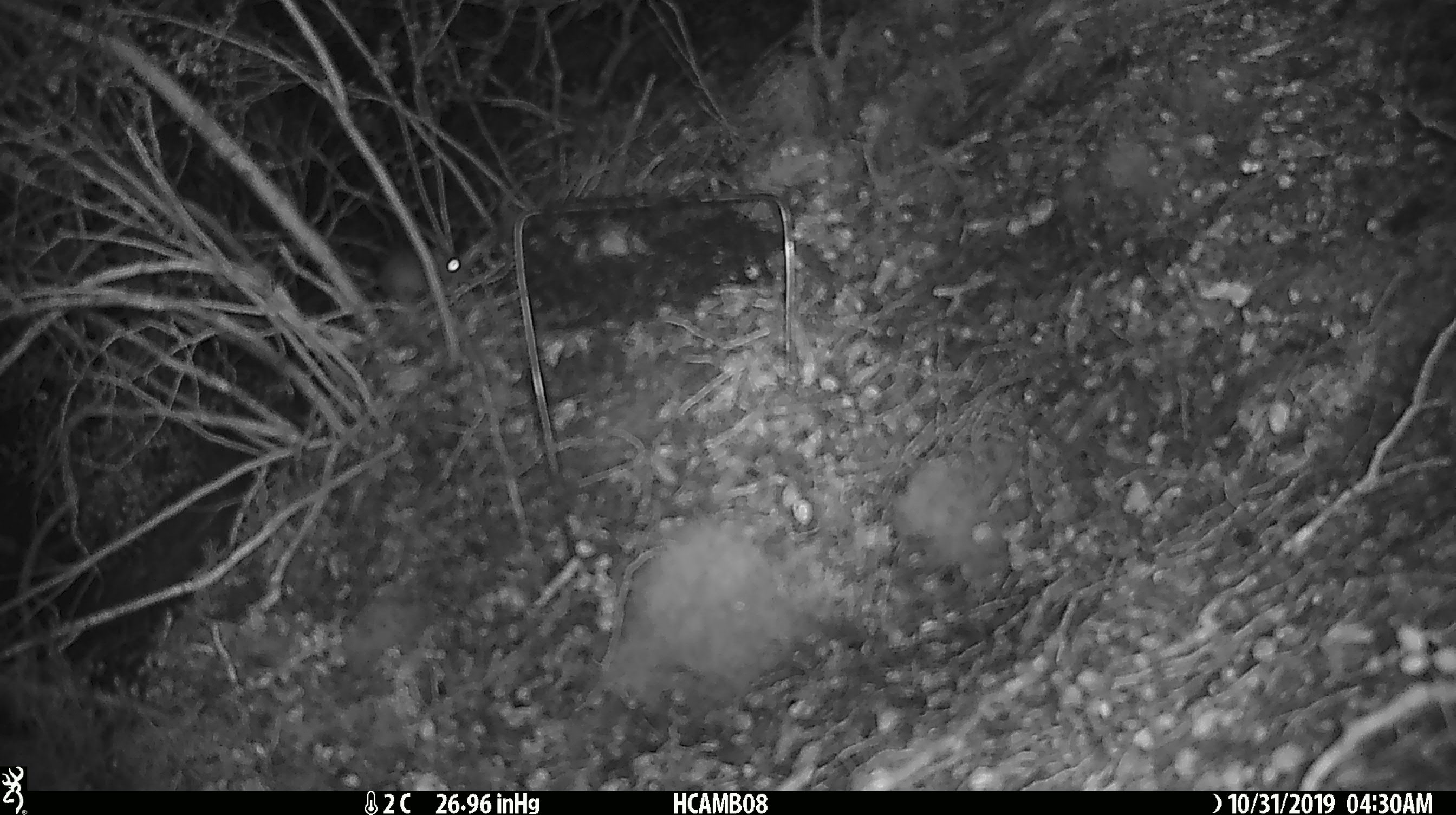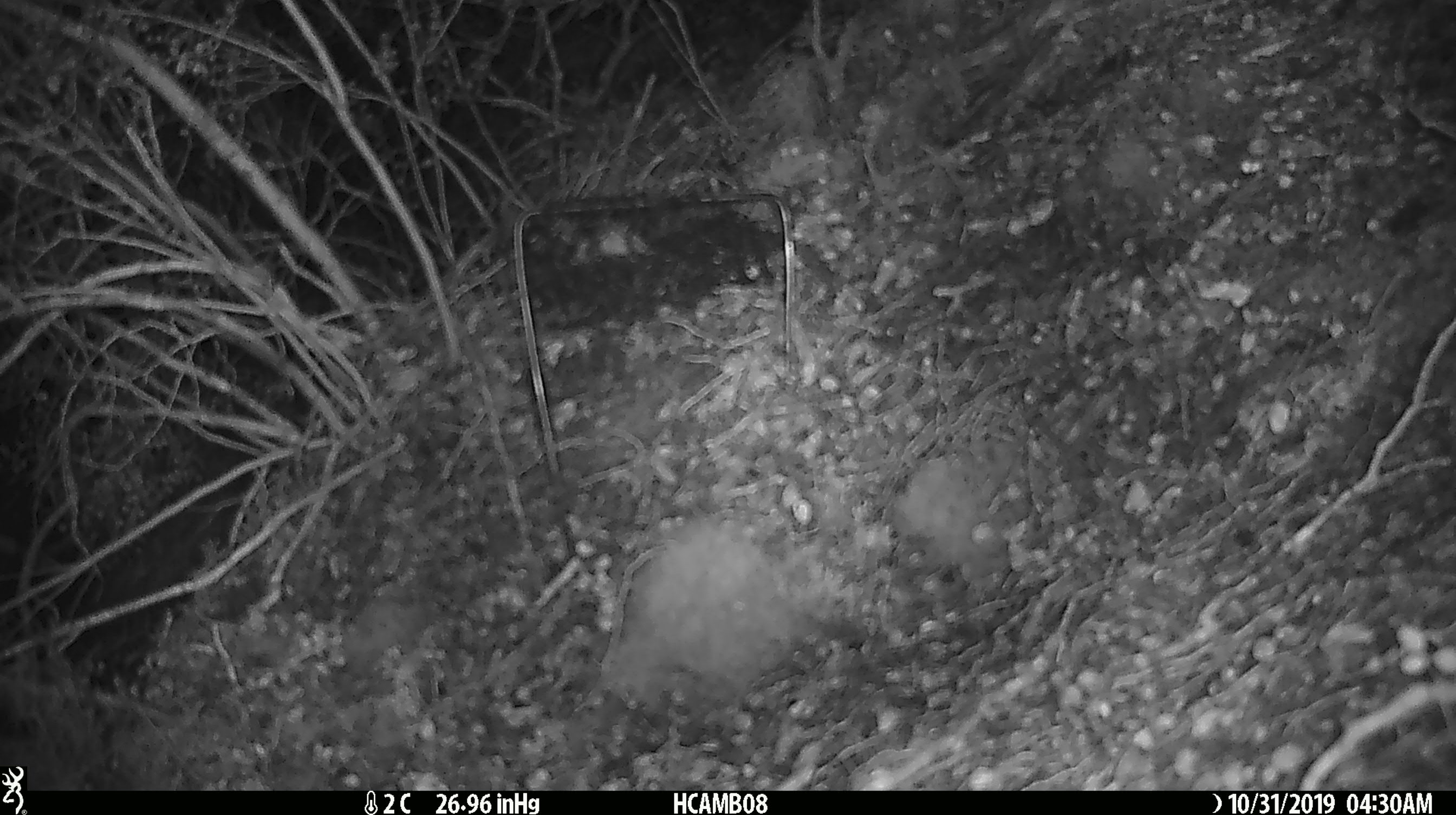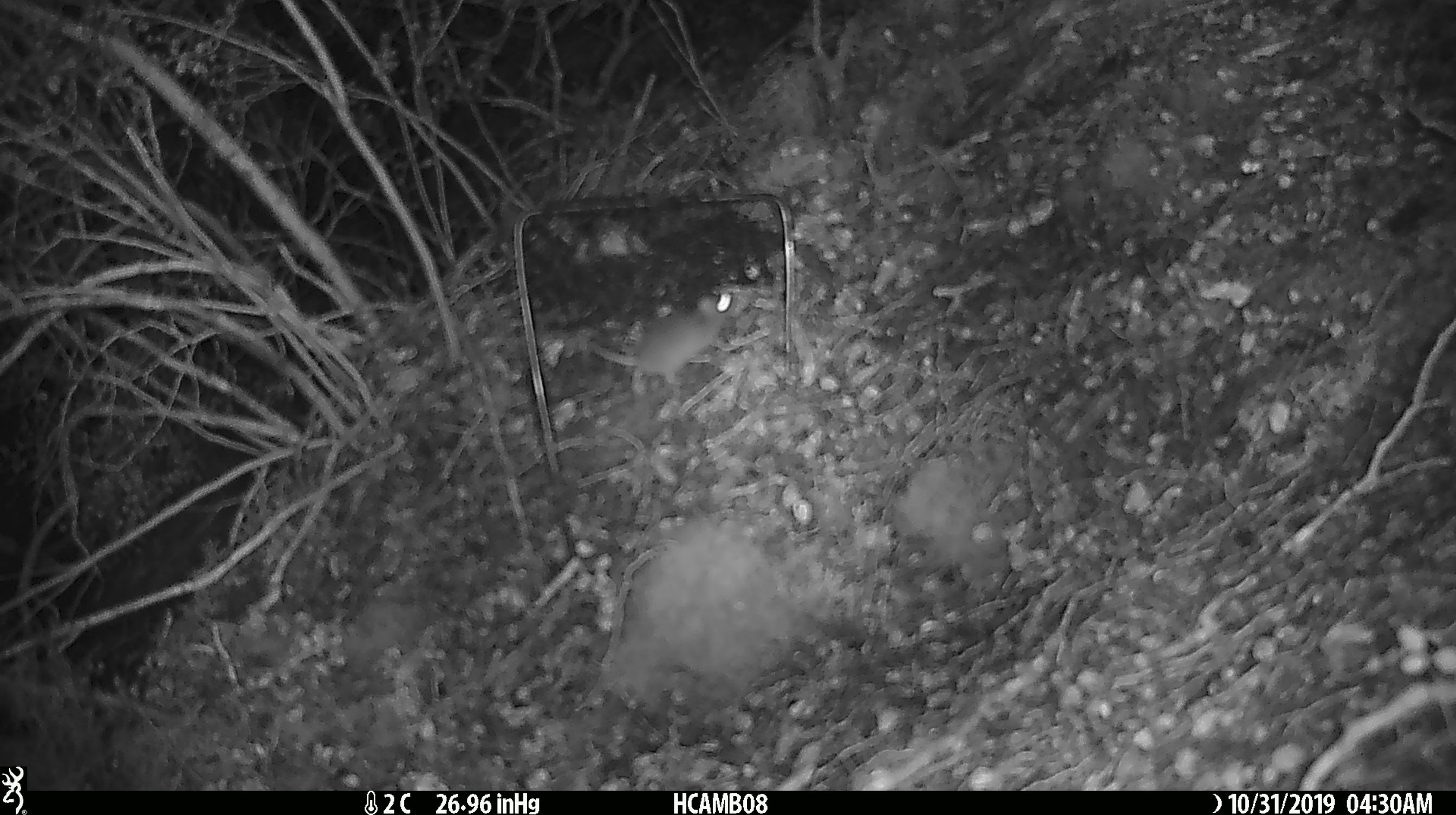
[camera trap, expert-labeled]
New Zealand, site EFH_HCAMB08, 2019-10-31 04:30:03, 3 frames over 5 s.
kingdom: Animalia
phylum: Chordata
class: Mammalia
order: Rodentia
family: Muridae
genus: Mus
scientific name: Mus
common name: mouse